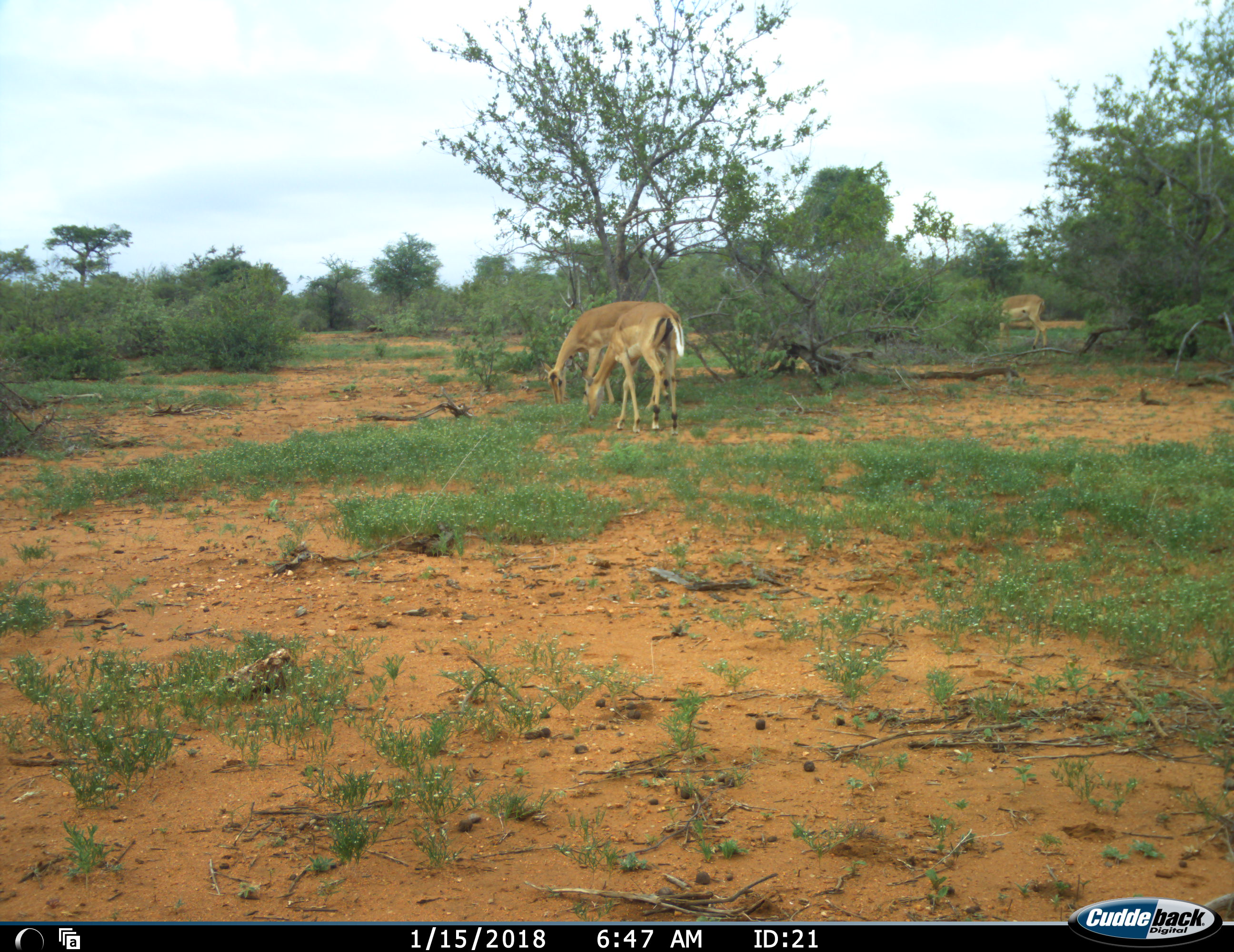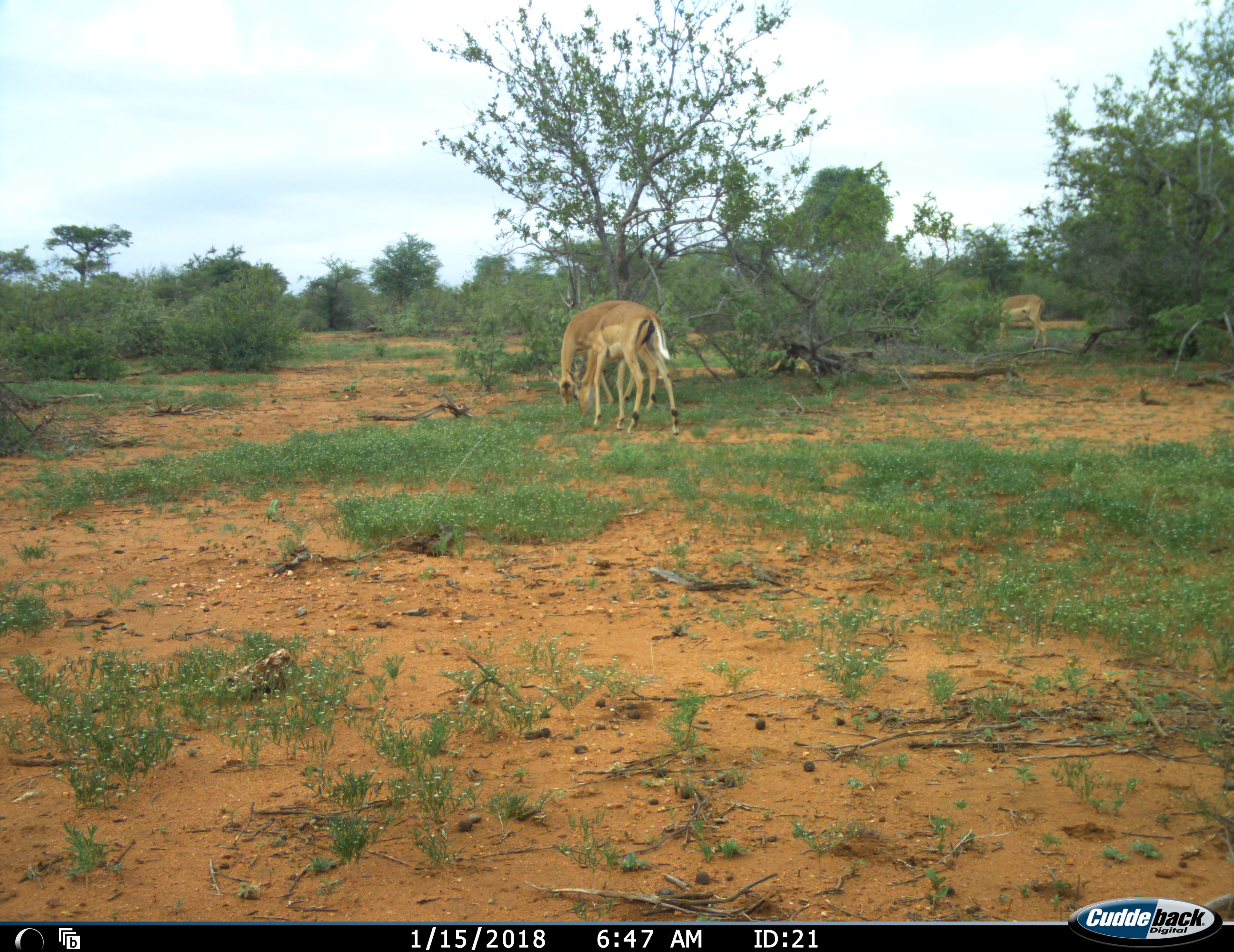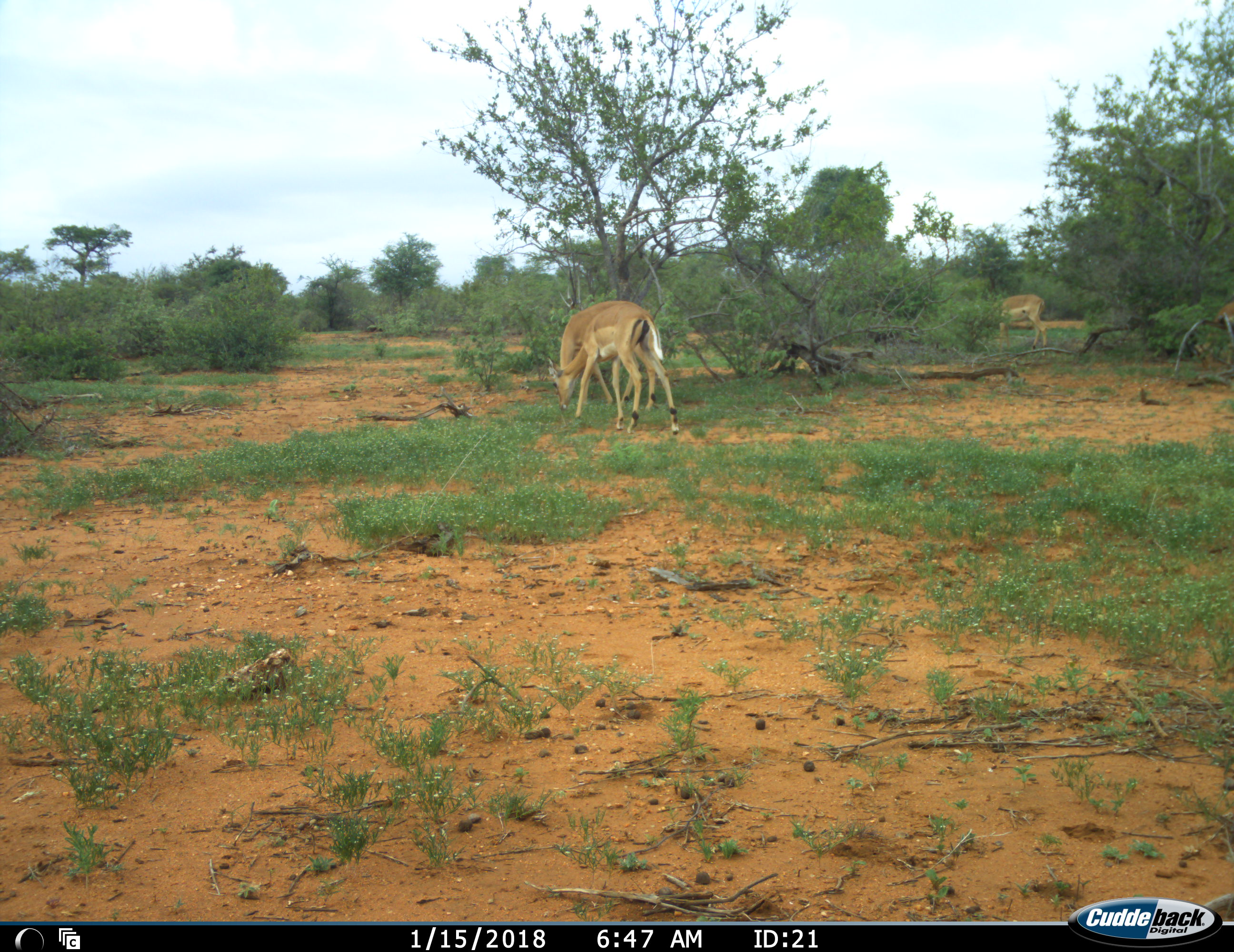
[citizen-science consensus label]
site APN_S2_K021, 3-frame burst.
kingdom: Animalia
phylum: Chordata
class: Mammalia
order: Artiodactyla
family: Bovidae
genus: Aepyceros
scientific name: Aepyceros melampus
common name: impala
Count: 3.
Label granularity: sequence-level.